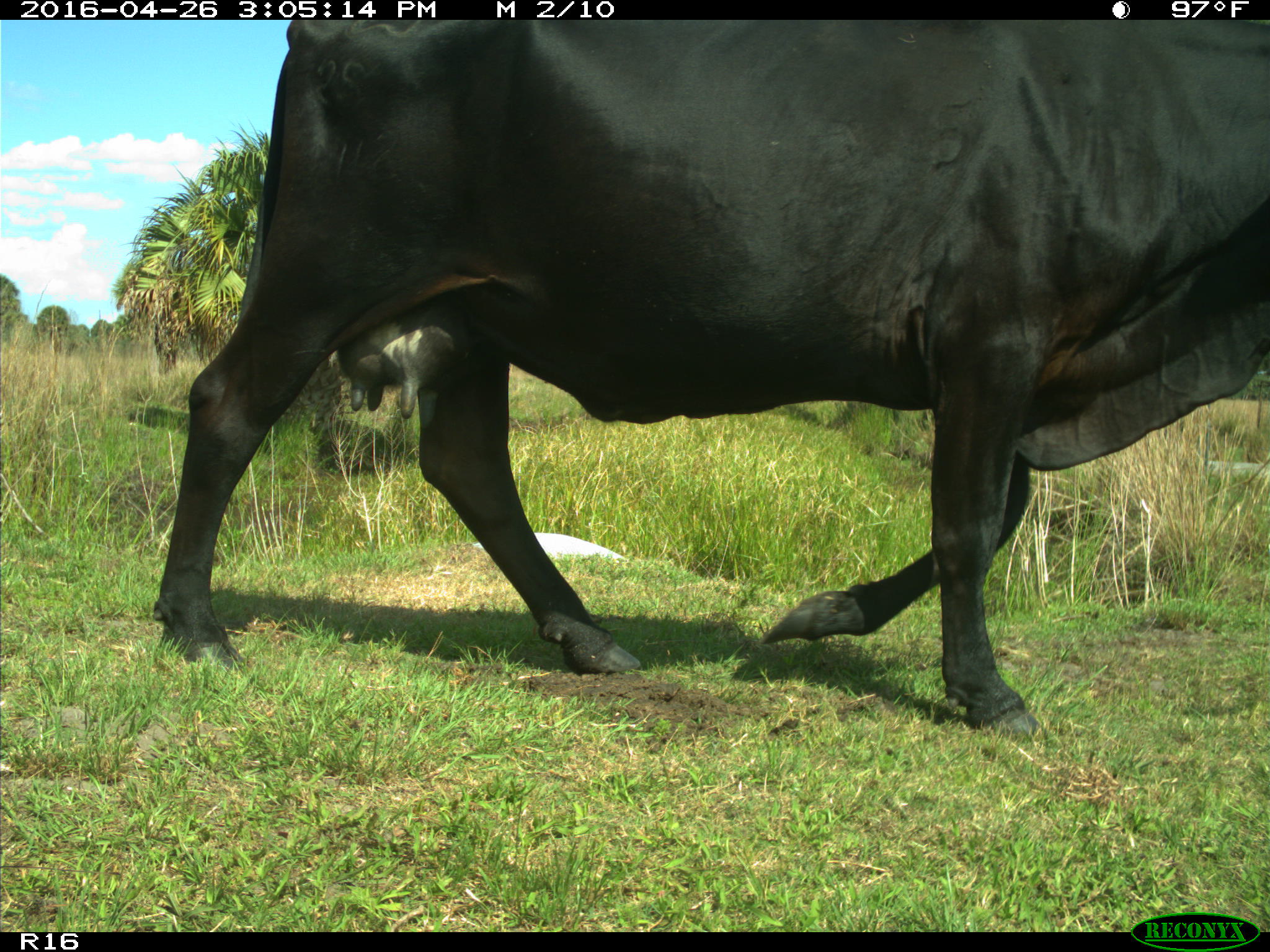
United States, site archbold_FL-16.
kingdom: Animalia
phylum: Chordata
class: Mammalia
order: Artiodactyla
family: Bovidae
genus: Bos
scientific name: Bos taurus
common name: domestic cow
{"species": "Bos taurus (domestic cow)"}